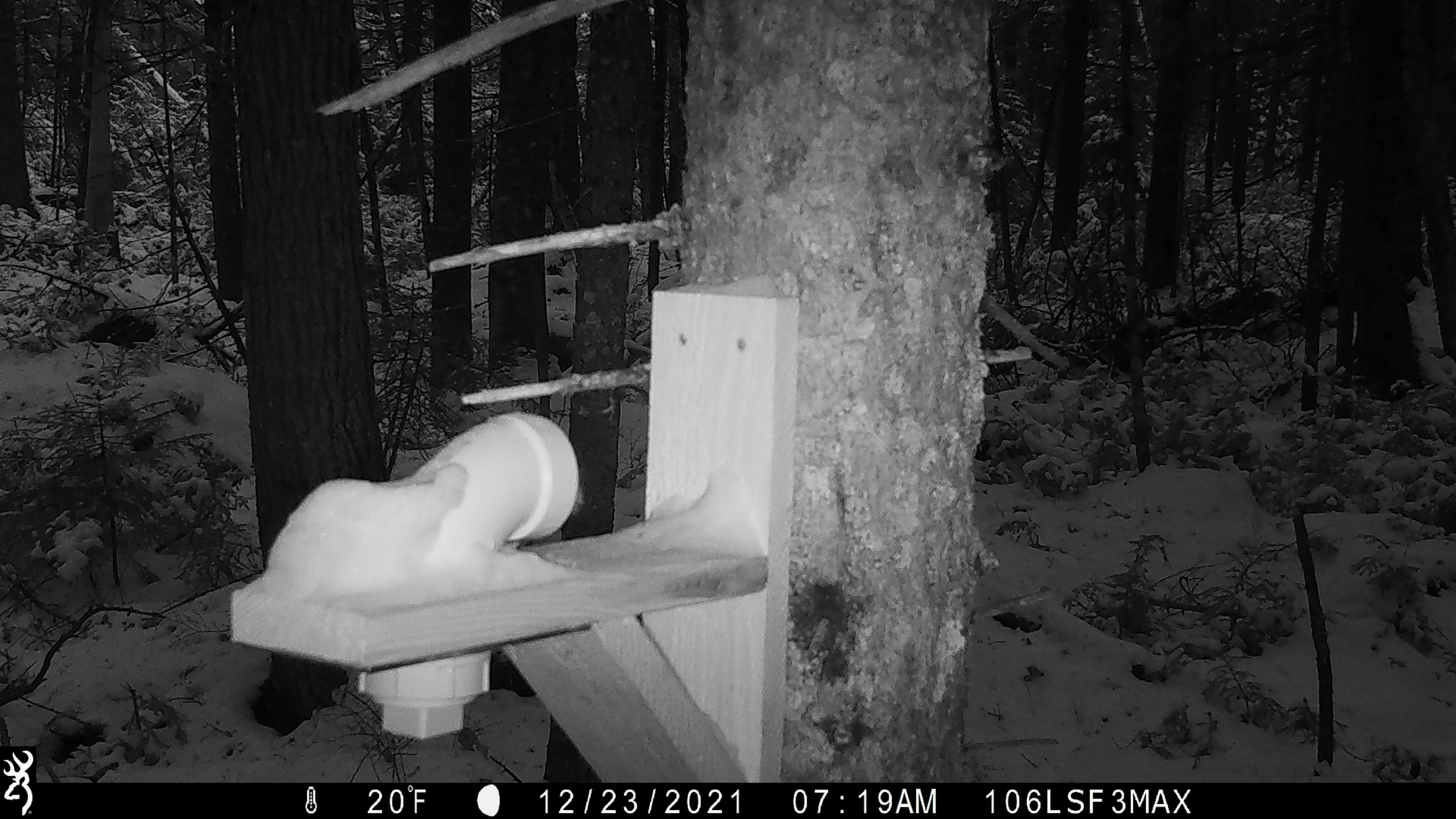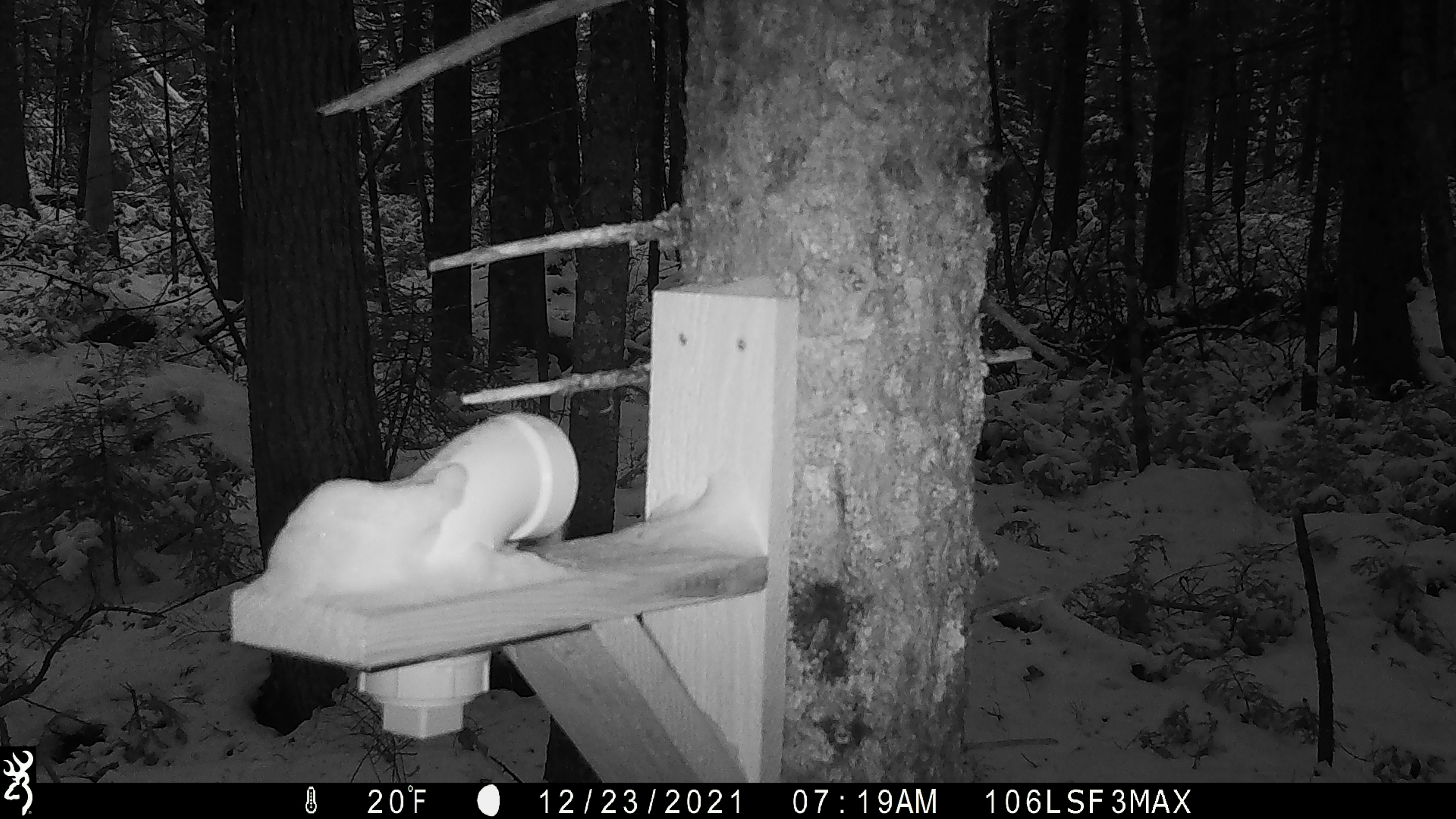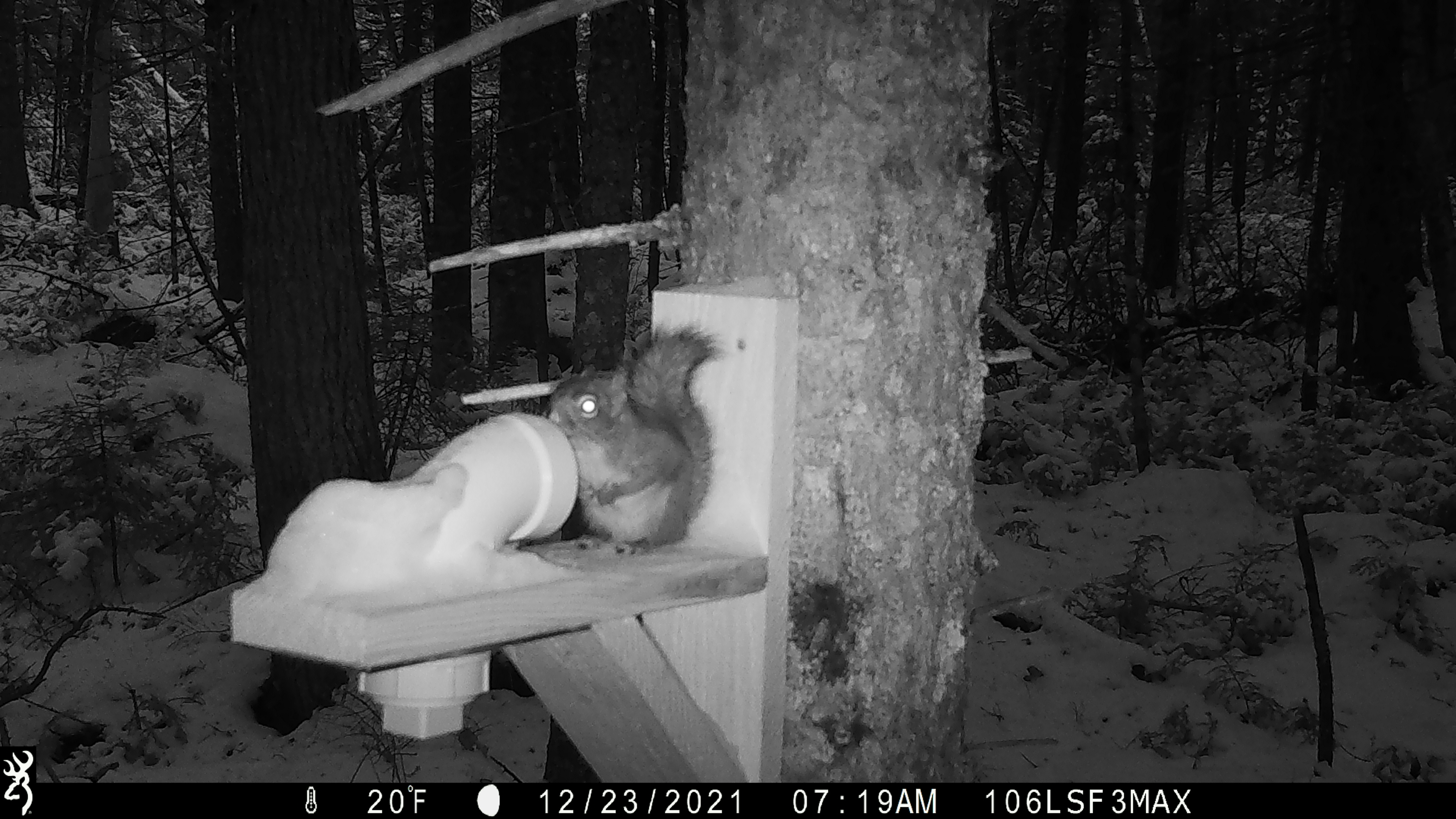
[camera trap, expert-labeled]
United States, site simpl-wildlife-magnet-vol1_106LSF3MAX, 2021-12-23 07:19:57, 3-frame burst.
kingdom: Animalia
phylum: Chordata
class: Mammalia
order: Rodentia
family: Sciuridae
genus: Tamiasciurus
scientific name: Tamiasciurus hudsonicus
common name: red squirrel